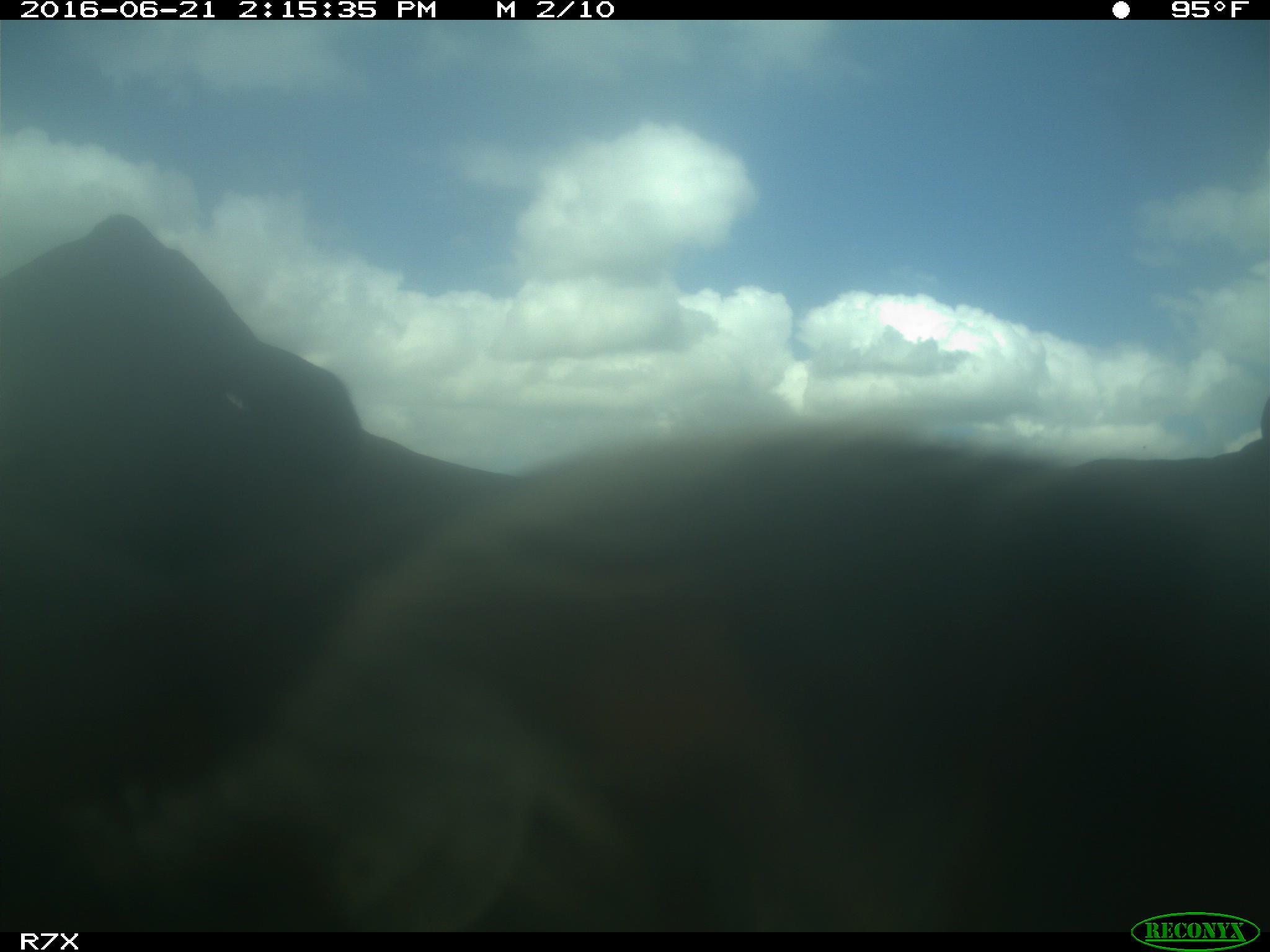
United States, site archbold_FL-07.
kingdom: Animalia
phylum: Chordata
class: Mammalia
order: Artiodactyla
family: Bovidae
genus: Bos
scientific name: Bos taurus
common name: domestic cow